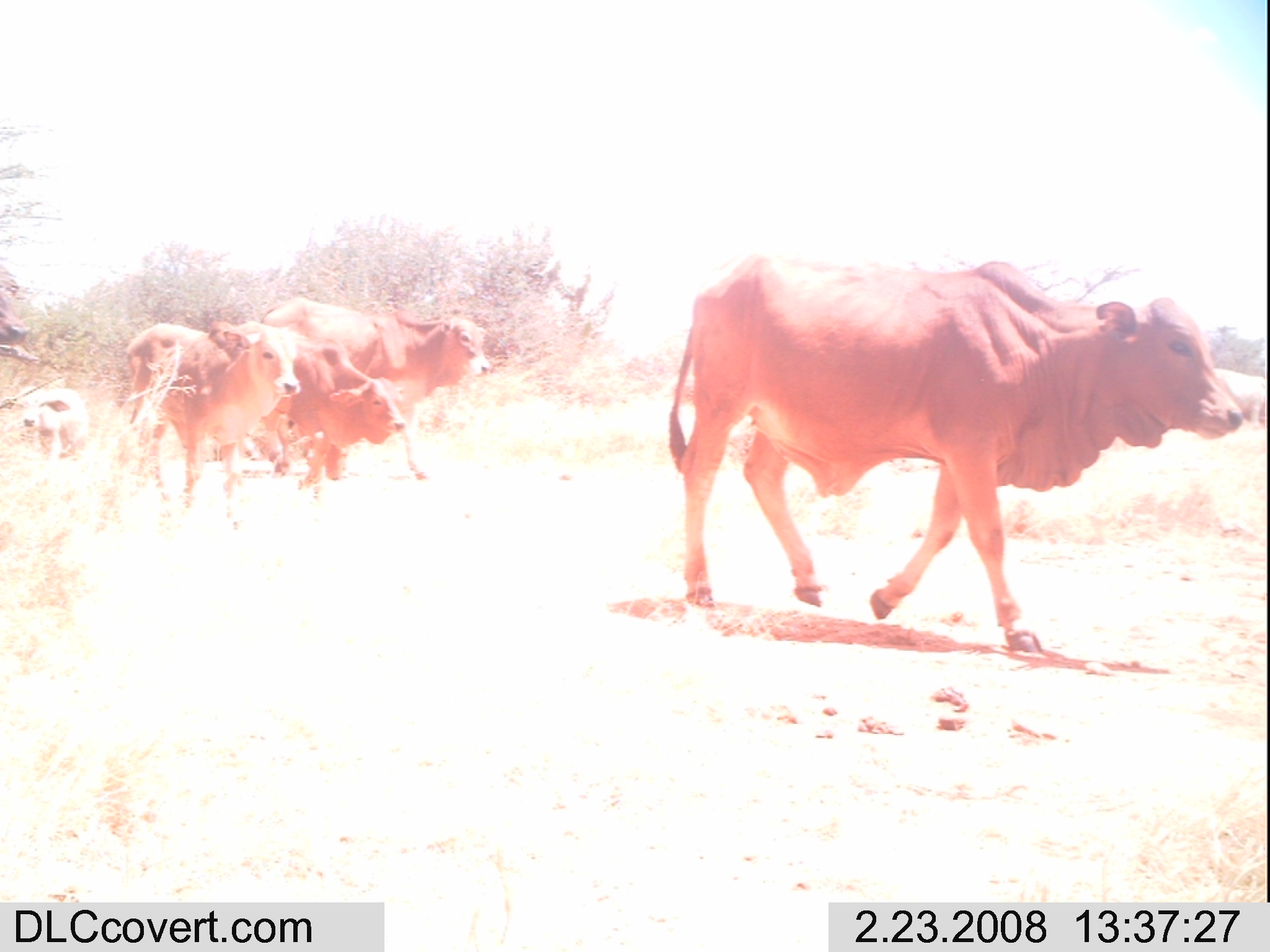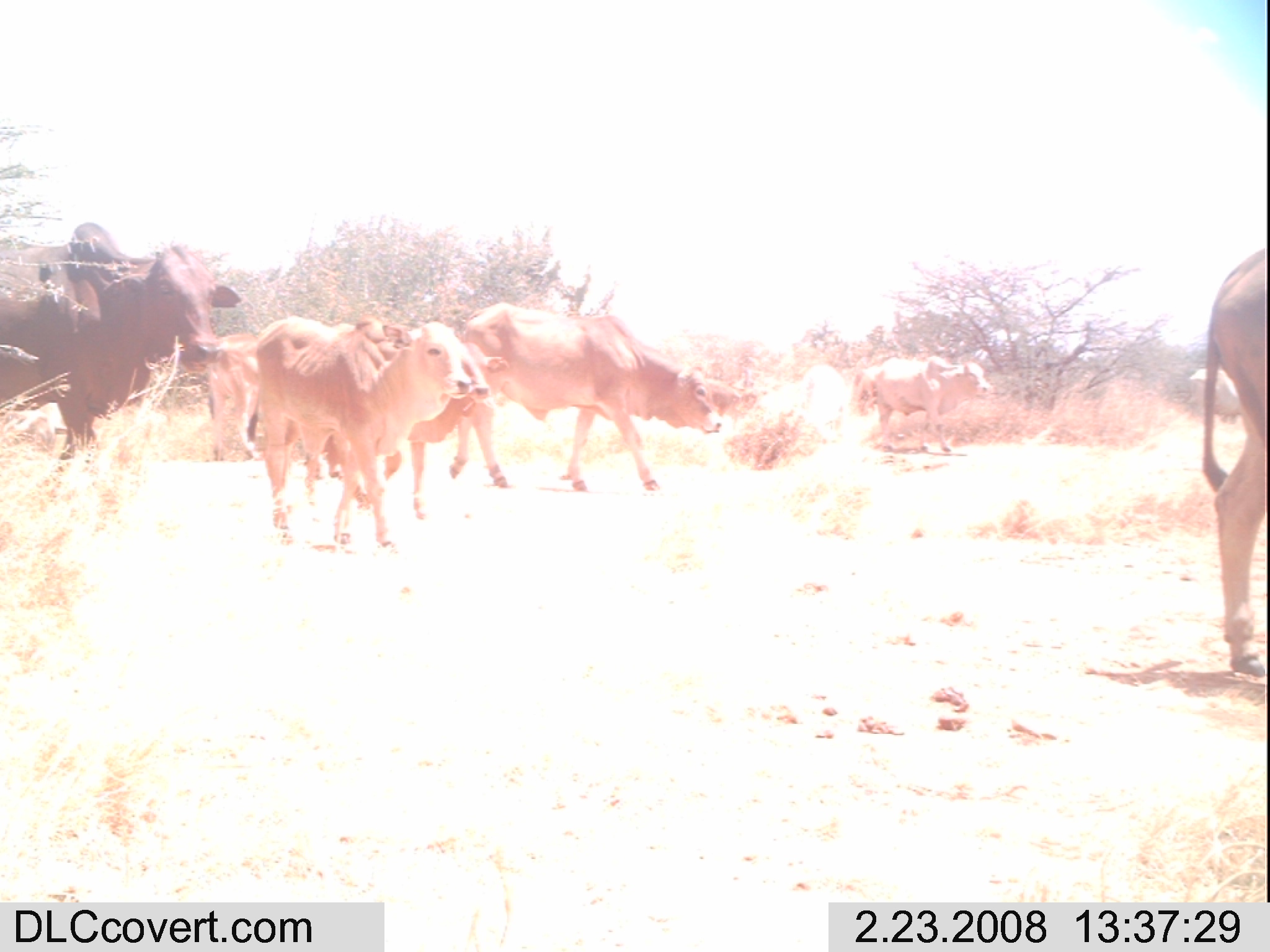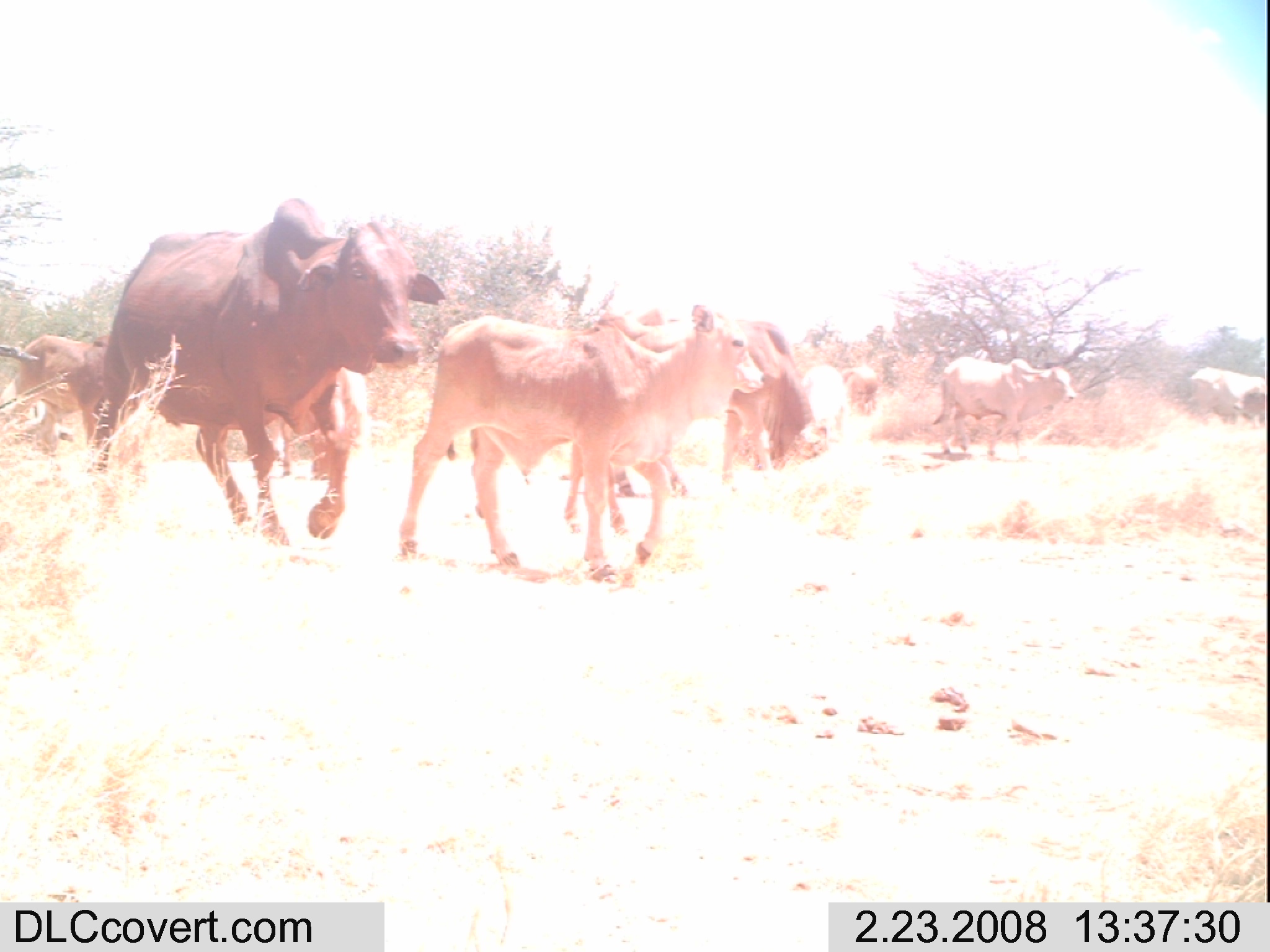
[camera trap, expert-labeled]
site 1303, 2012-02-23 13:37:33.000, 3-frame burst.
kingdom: Animalia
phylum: Chordata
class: Mammalia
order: Artiodactyla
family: Bovidae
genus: Bos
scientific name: Bos taurus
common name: domestic cattle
Bos taurus (domestic cattle), count 6.